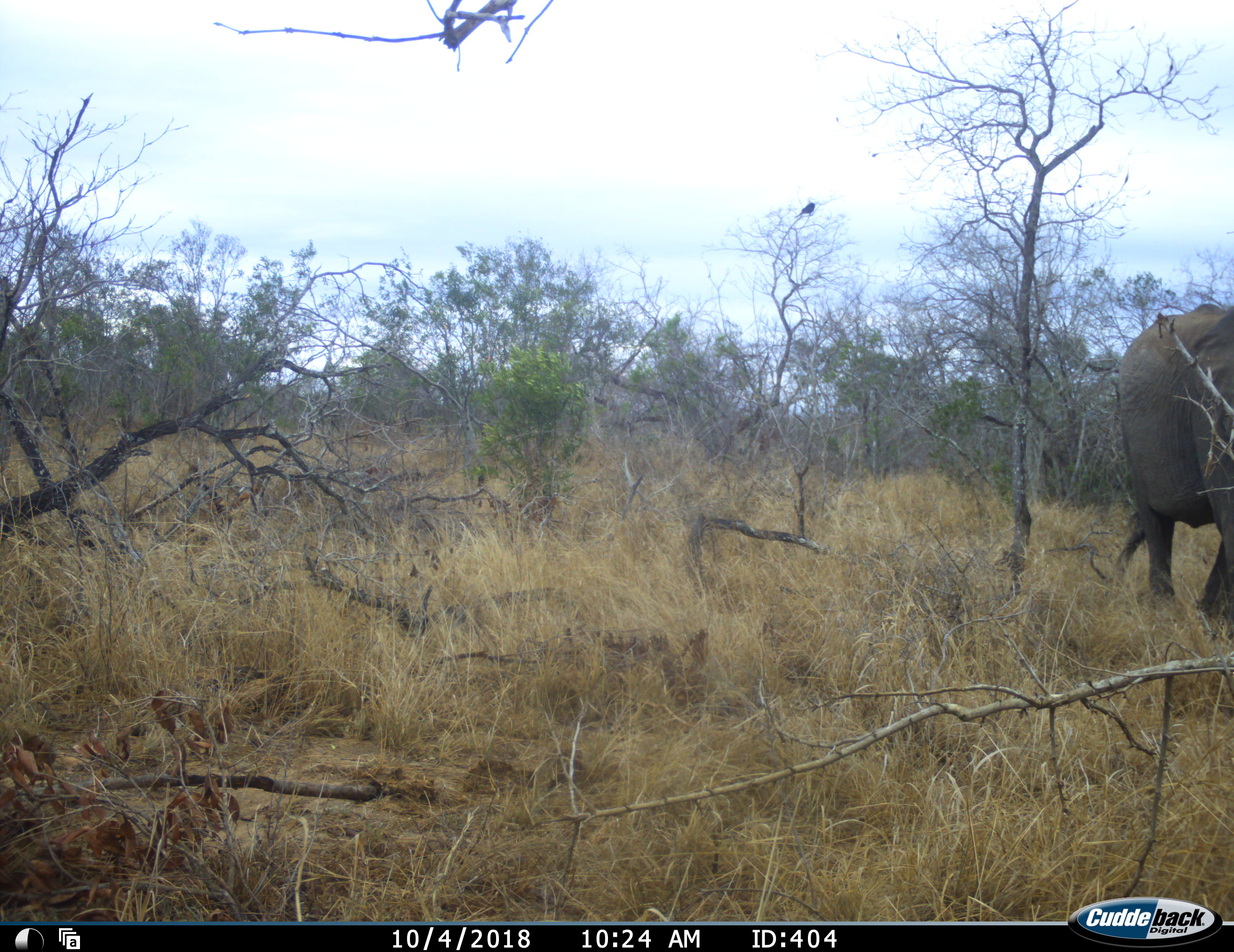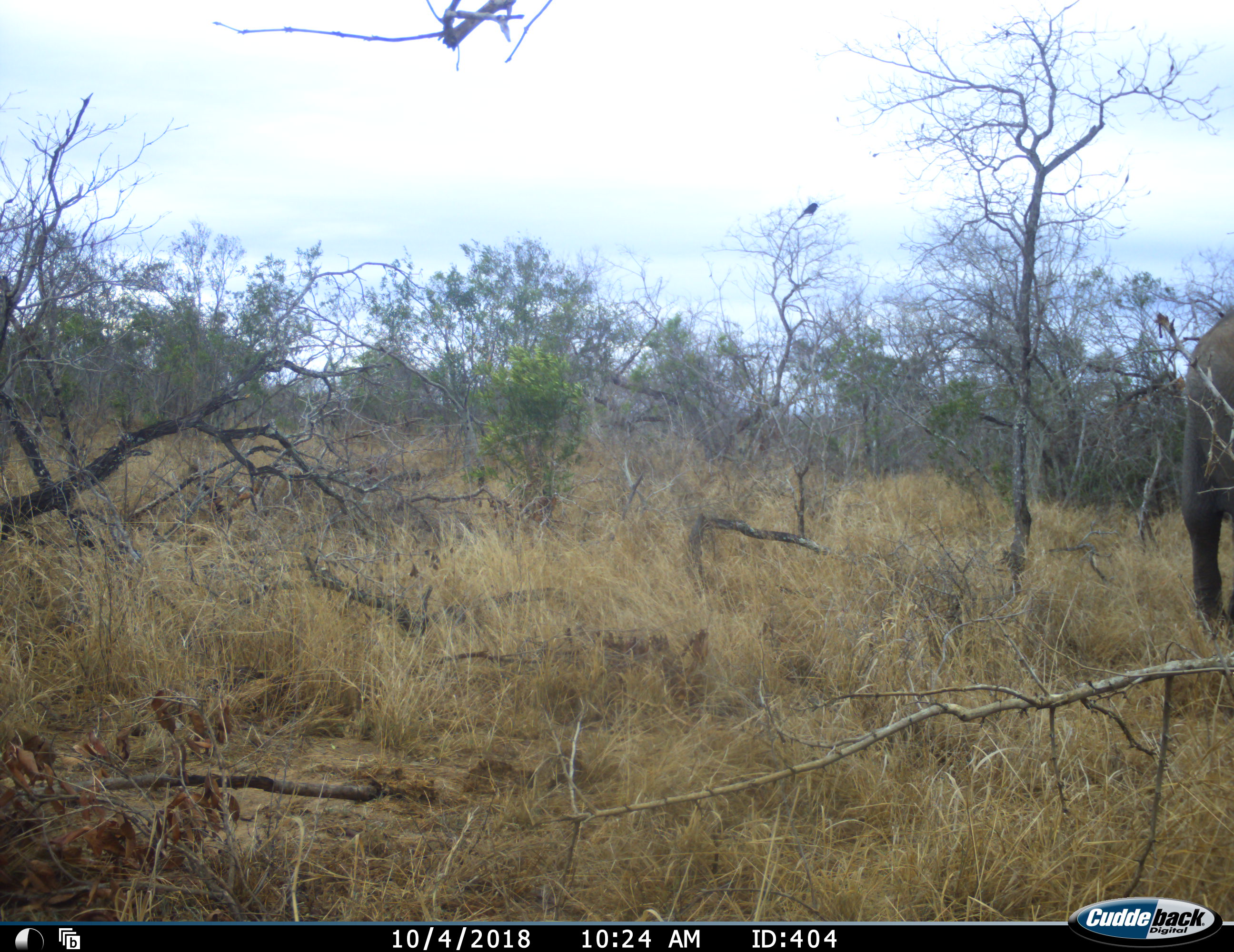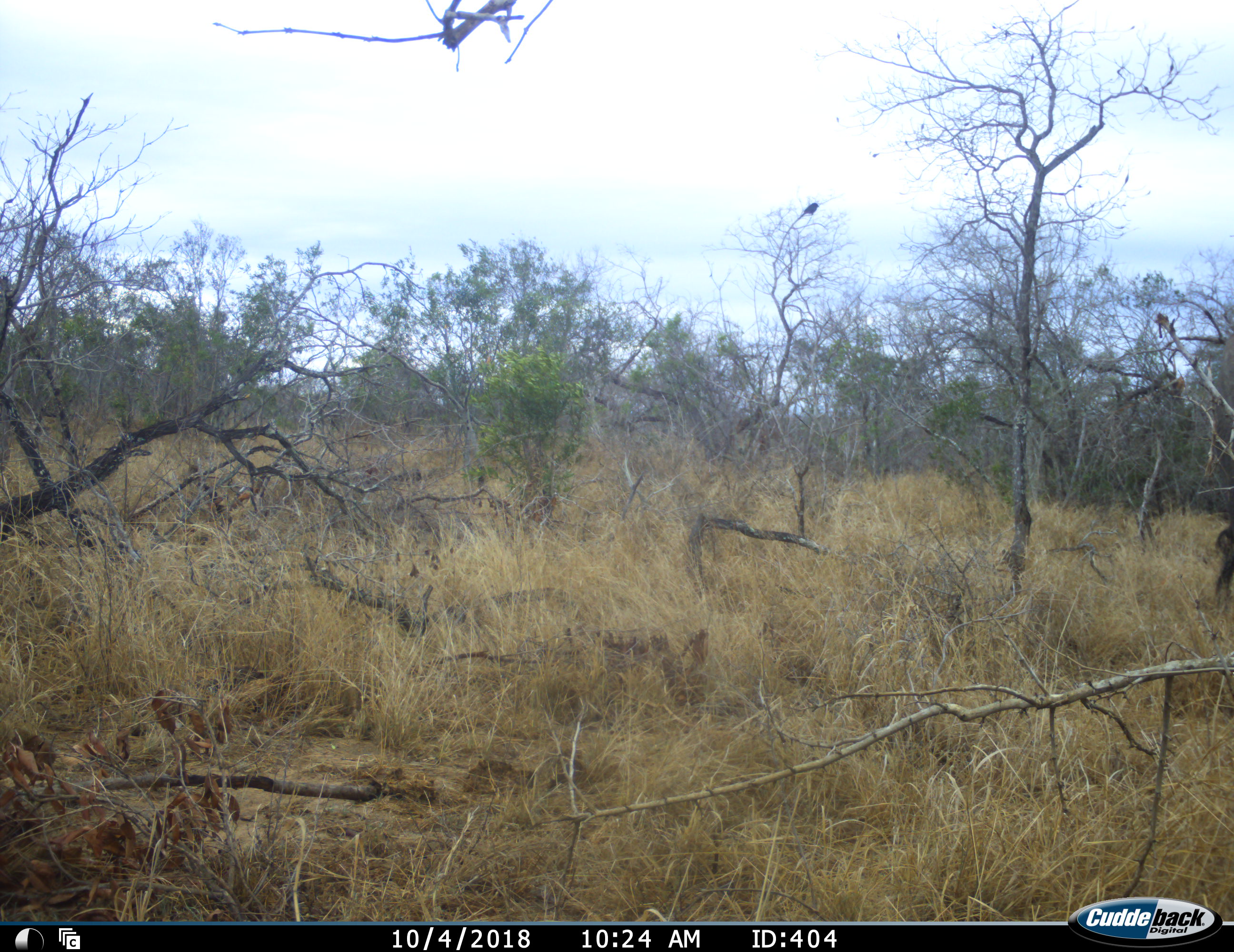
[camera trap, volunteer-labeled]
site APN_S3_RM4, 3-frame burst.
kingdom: Animalia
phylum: Chordata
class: Mammalia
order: Proboscidea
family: Elephantidae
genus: Loxodonta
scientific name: Loxodonta africana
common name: african bush elephant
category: elephant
Elephant (african bush elephant) (Loxodonta africana), count 1. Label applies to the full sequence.